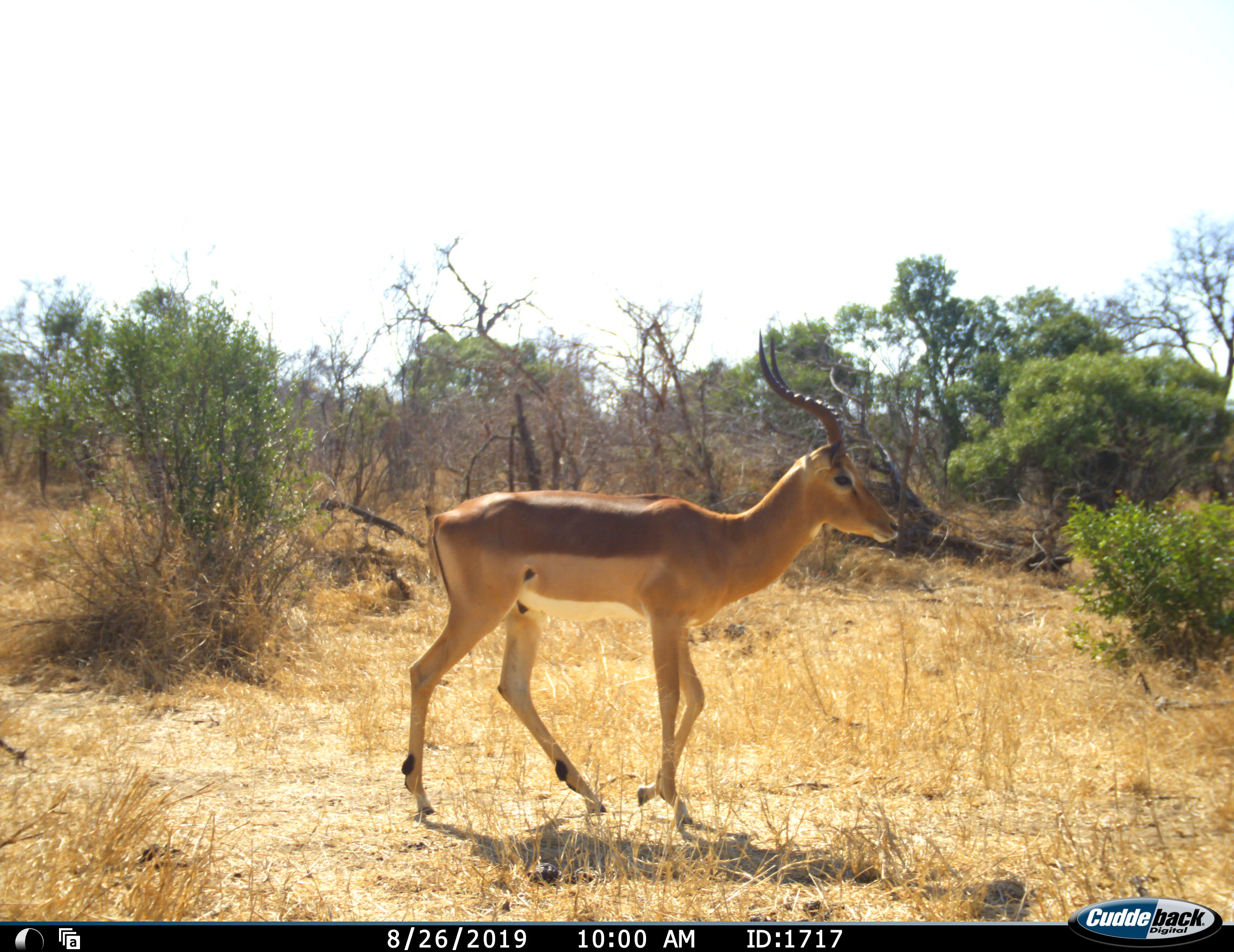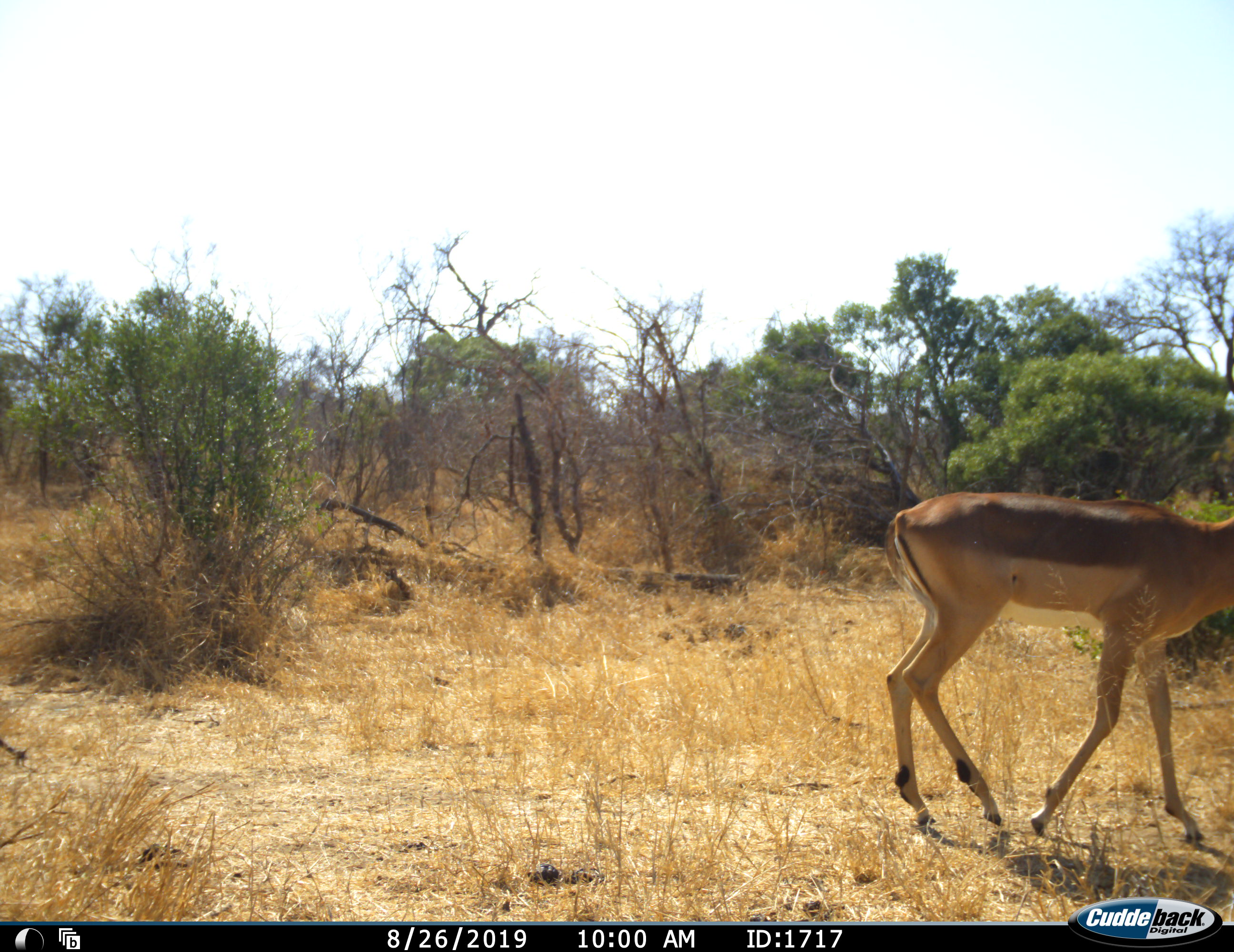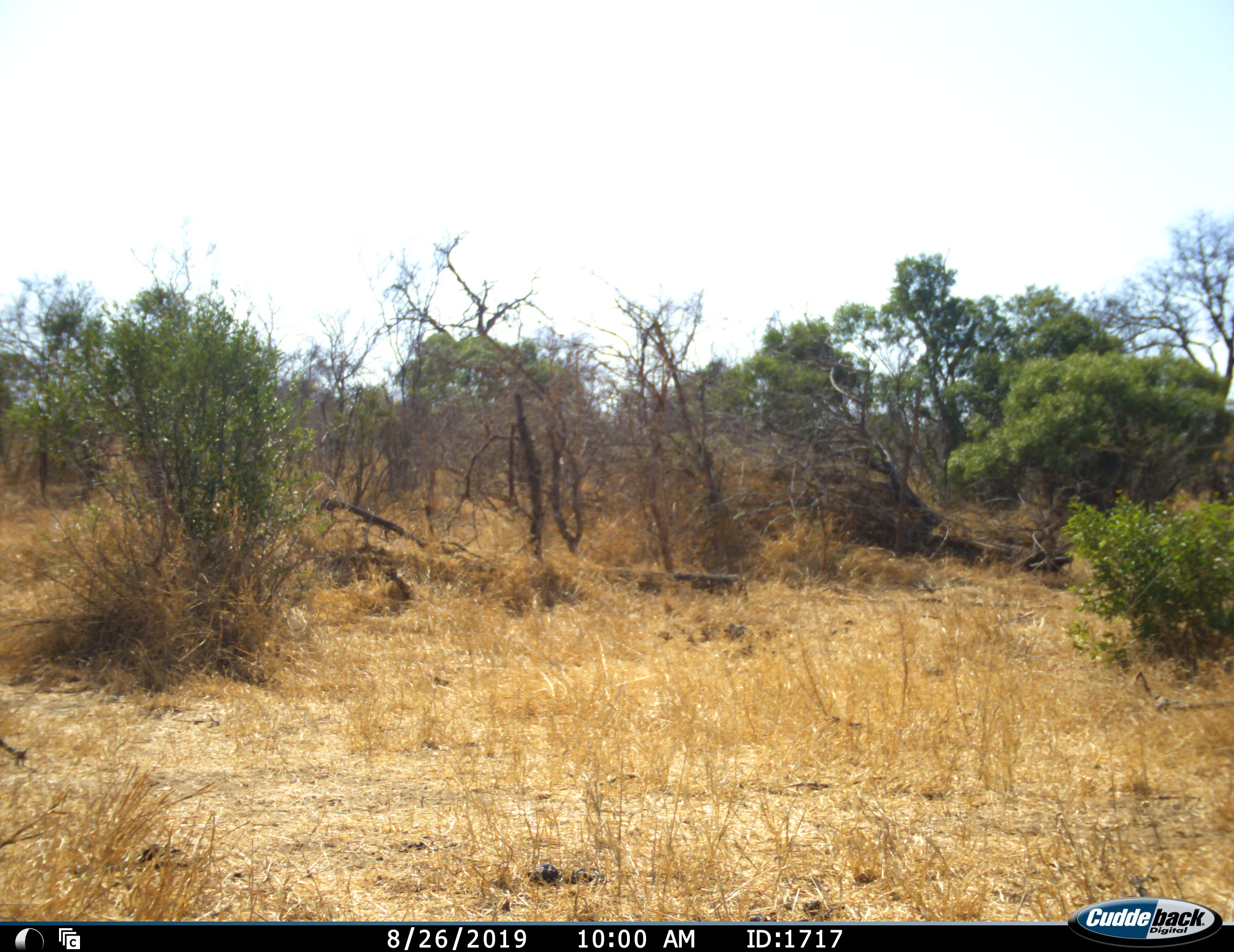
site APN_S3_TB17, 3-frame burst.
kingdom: Animalia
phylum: Chordata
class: Mammalia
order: Artiodactyla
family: Bovidae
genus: Aepyceros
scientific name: Aepyceros melampus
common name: impala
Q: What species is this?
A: Impala (Aepyceros melampus).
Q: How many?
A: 1.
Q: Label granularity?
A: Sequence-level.